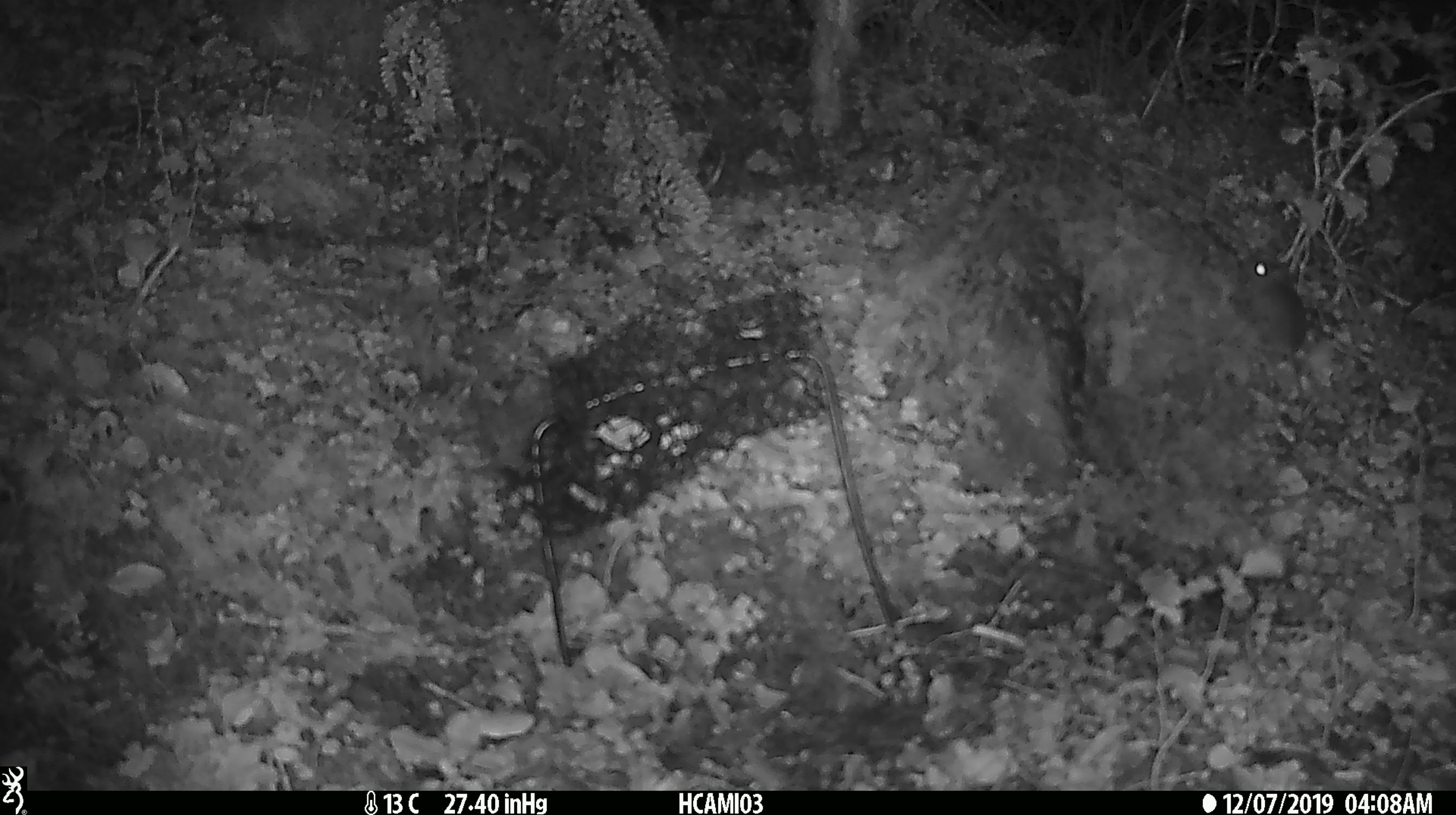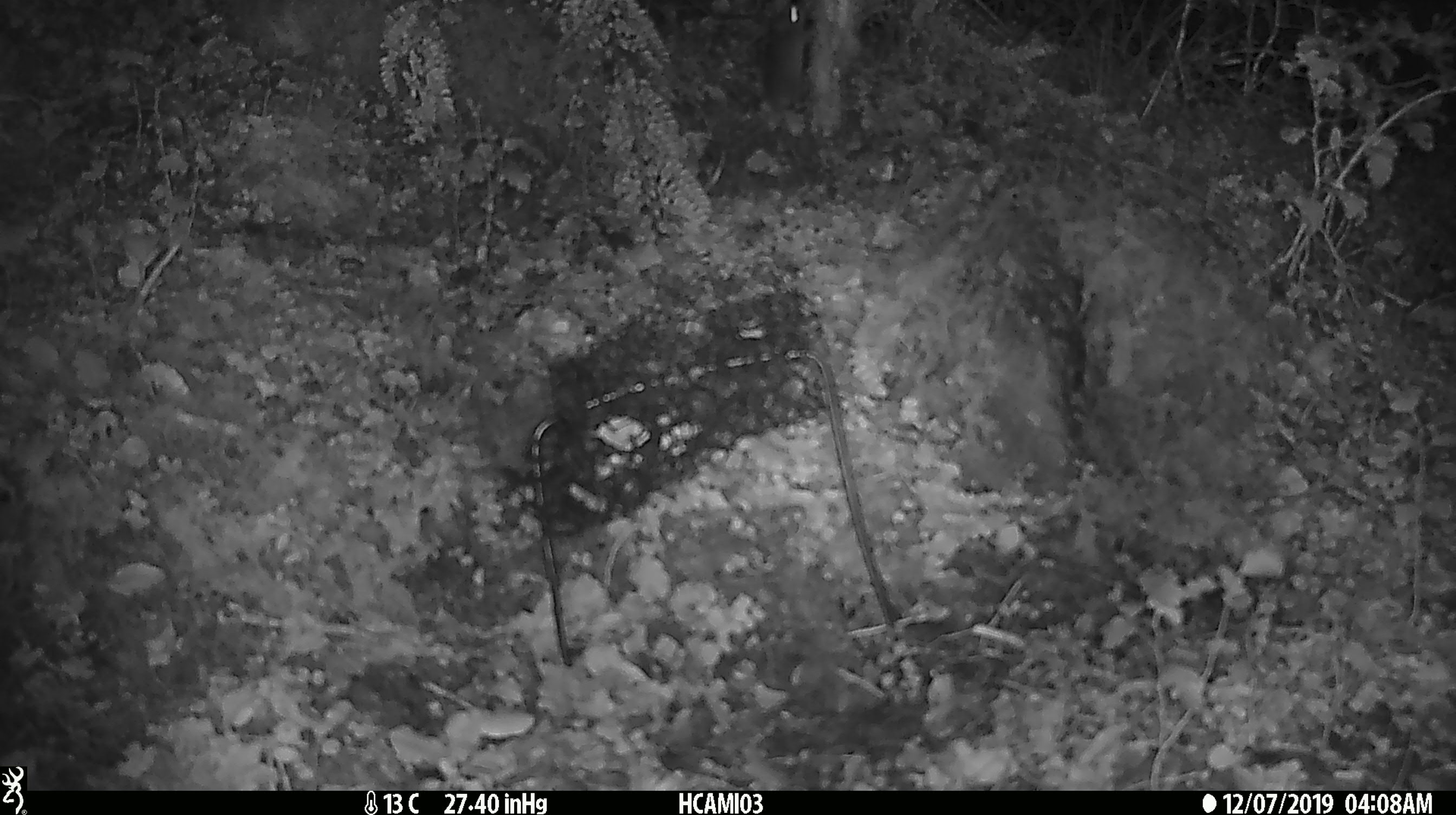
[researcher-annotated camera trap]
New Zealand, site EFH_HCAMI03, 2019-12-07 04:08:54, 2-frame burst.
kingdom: Animalia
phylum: Chordata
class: Mammalia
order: Rodentia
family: Muridae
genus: Mus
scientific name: Mus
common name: mouse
Mouse (Mus).